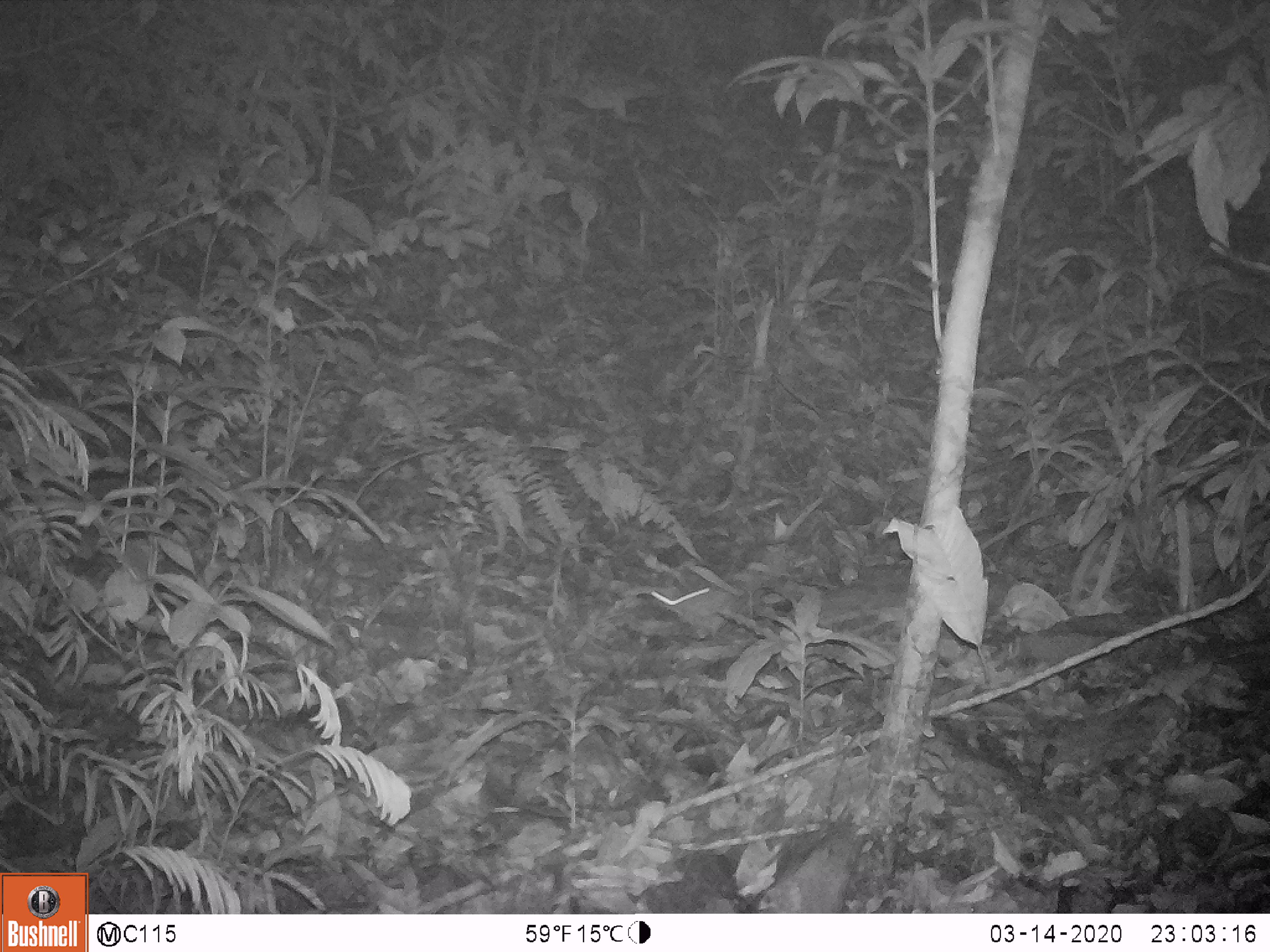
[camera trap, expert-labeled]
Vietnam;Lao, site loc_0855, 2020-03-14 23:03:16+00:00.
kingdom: Animalia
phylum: Chordata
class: Mammalia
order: Rodentia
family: Muridae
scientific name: Muridae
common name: old-world mice and rats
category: unidentified murid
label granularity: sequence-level